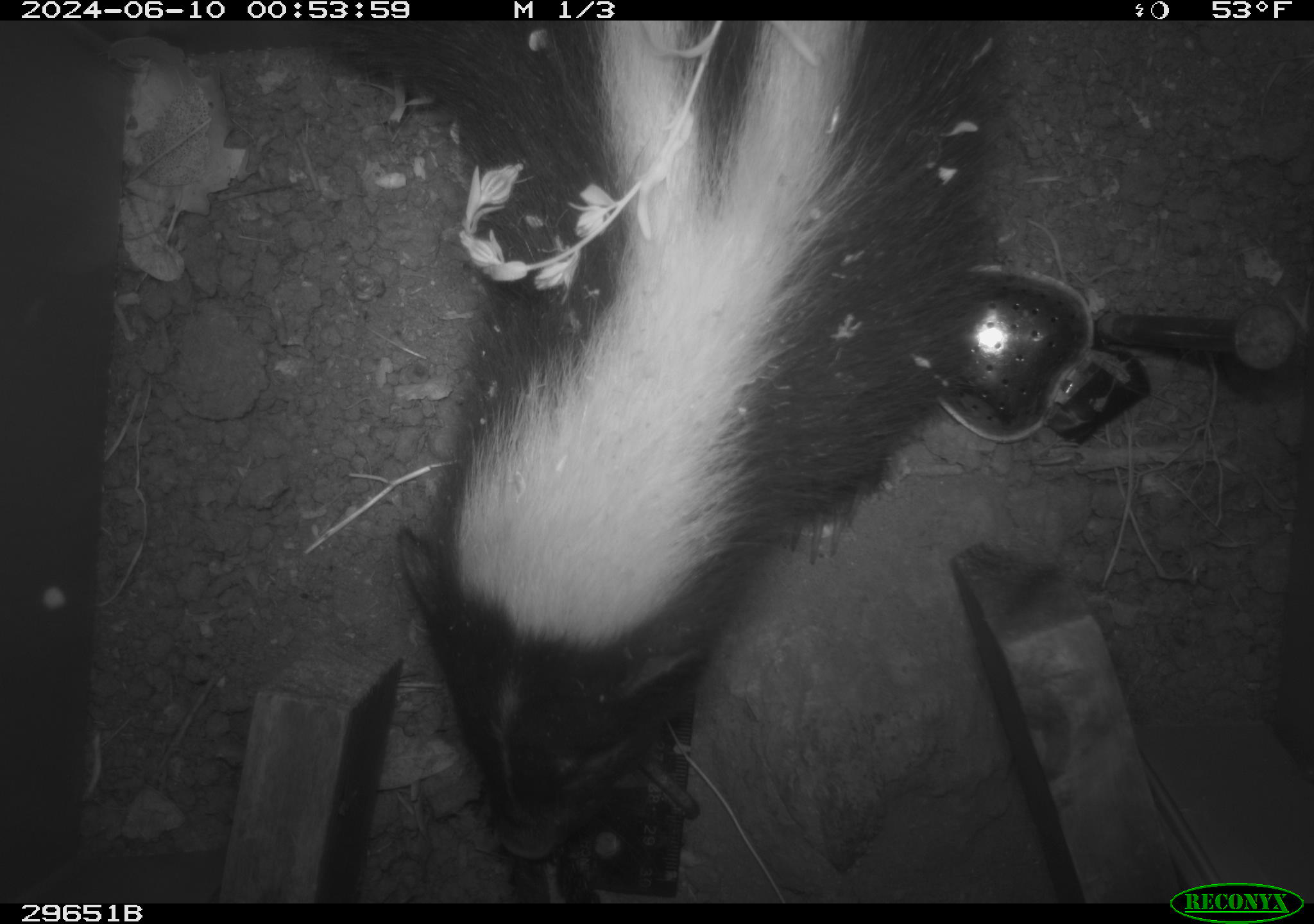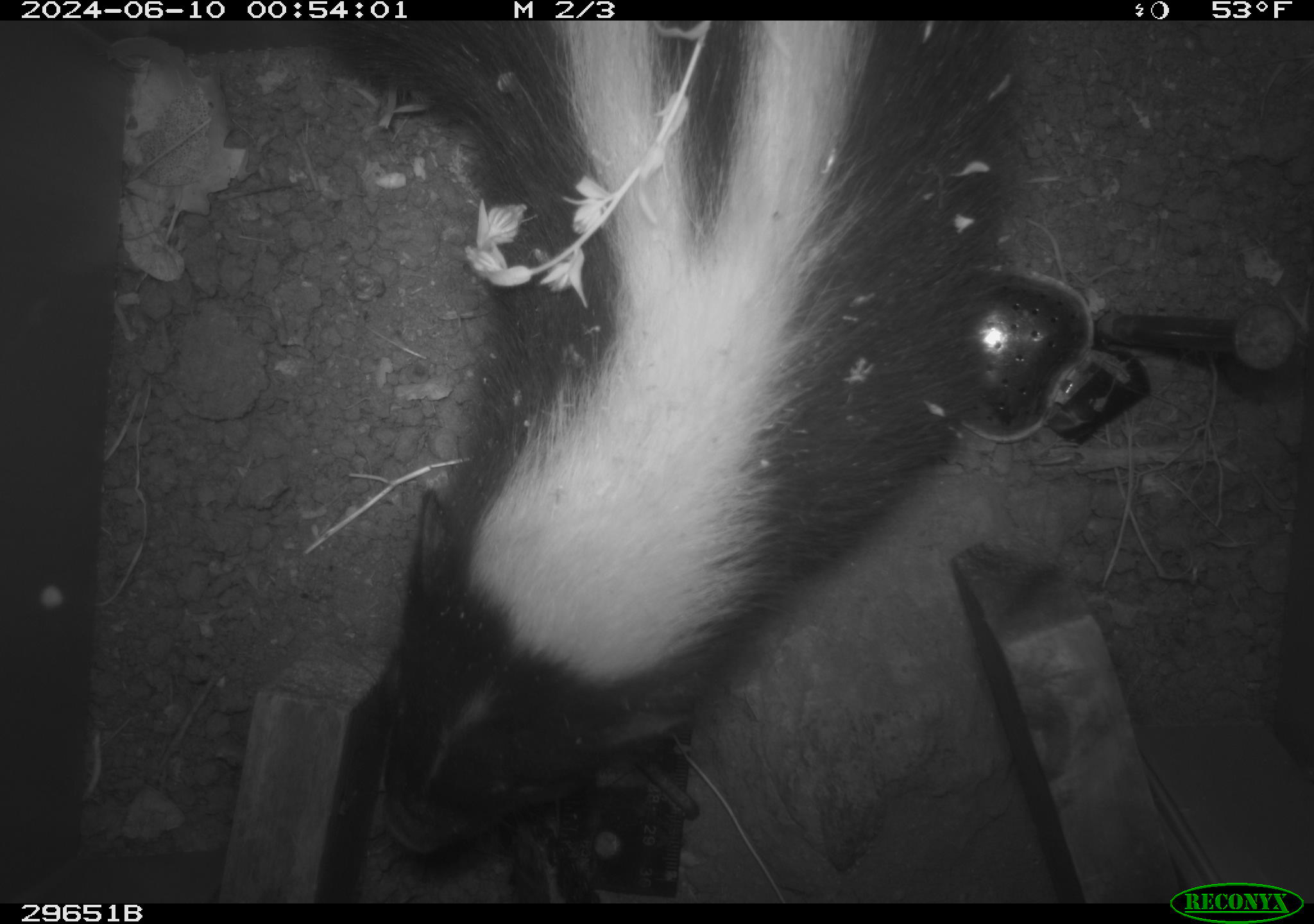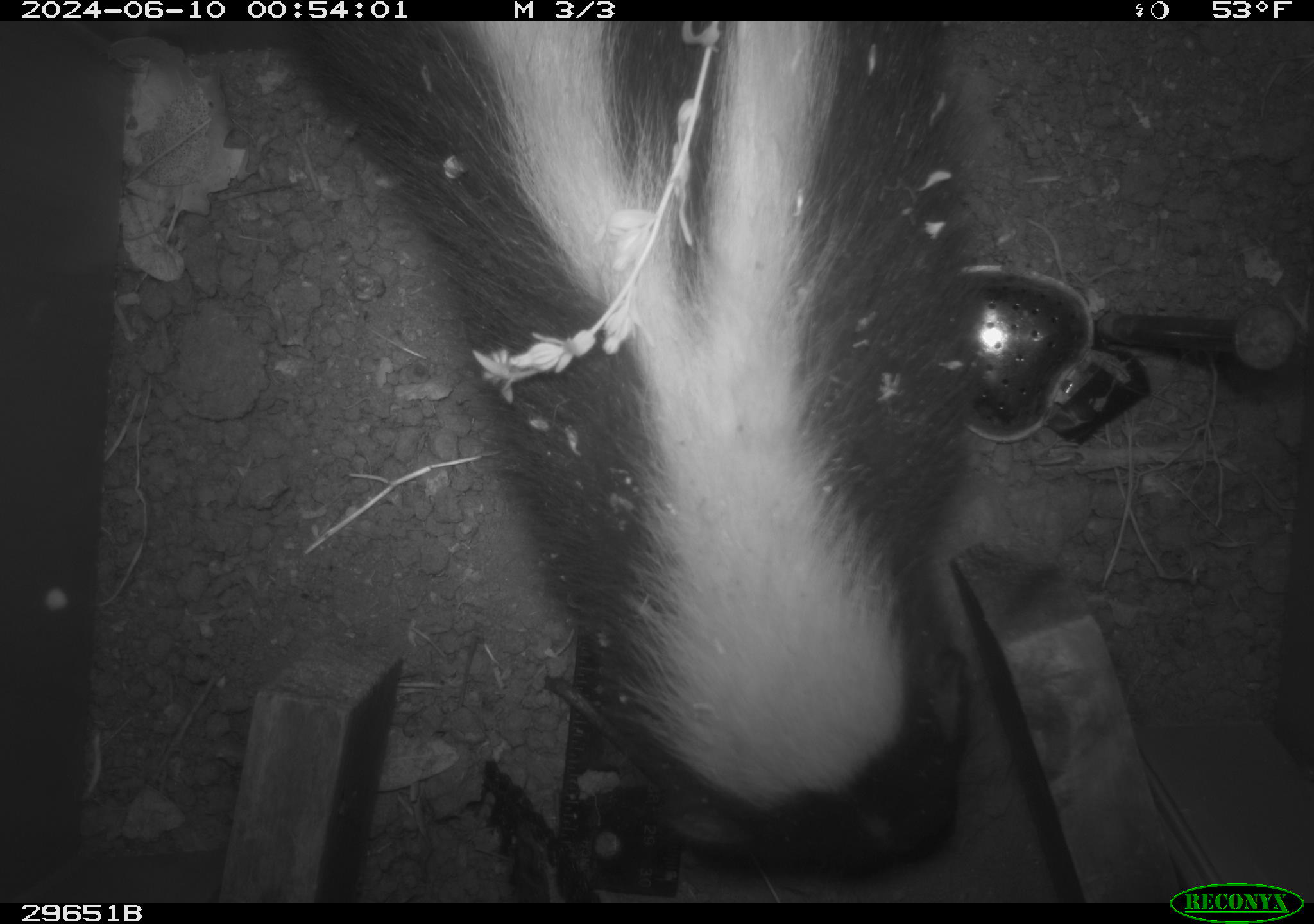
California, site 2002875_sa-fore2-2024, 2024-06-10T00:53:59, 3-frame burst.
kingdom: Animalia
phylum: Chordata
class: Mammalia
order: Carnivora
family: Mephitidae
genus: Mephitis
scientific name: Mephitis mephitis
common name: striped skunk